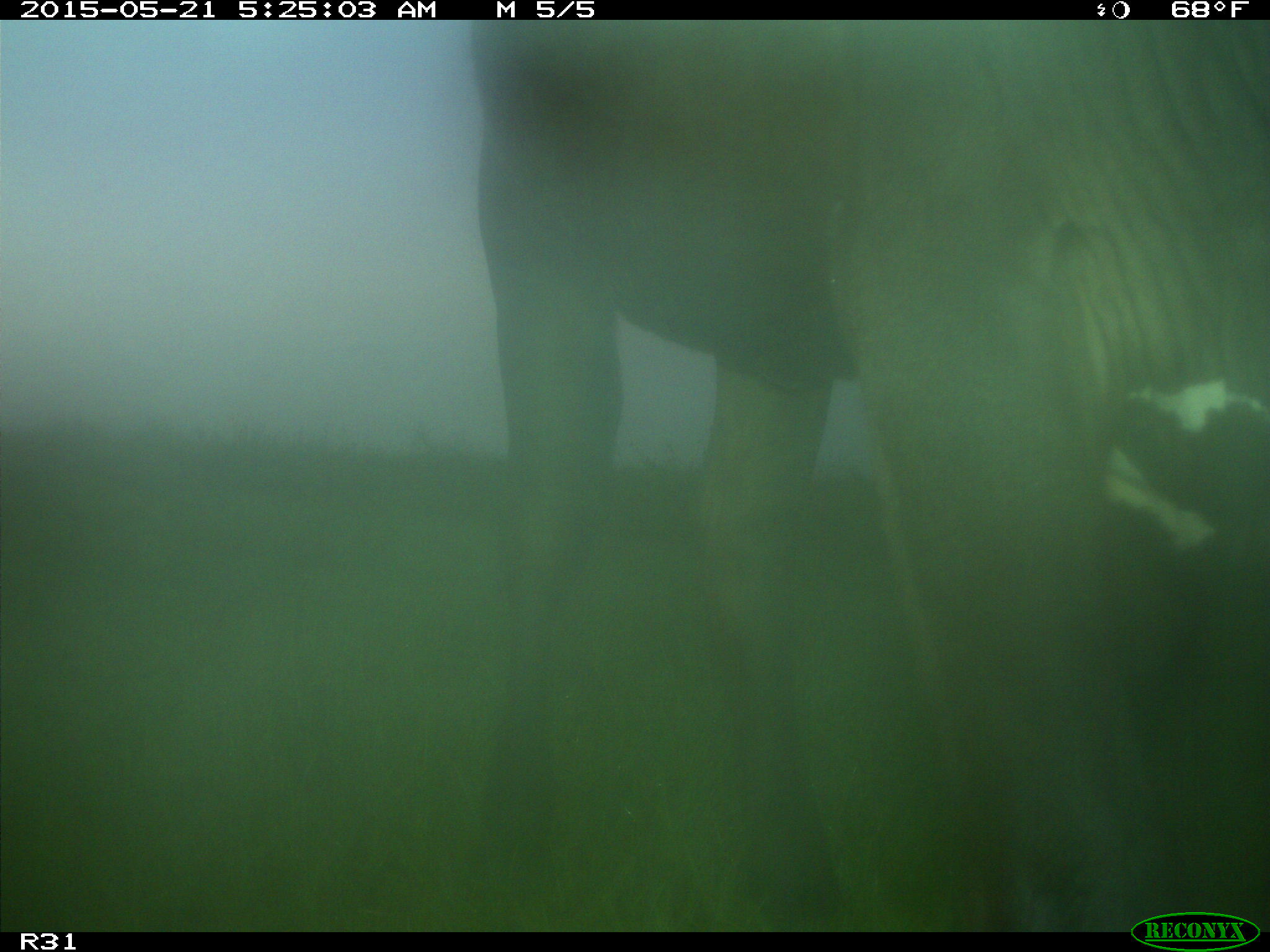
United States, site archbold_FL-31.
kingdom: Animalia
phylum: Chordata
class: Mammalia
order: Artiodactyla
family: Bovidae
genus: Bos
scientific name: Bos taurus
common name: domestic cow